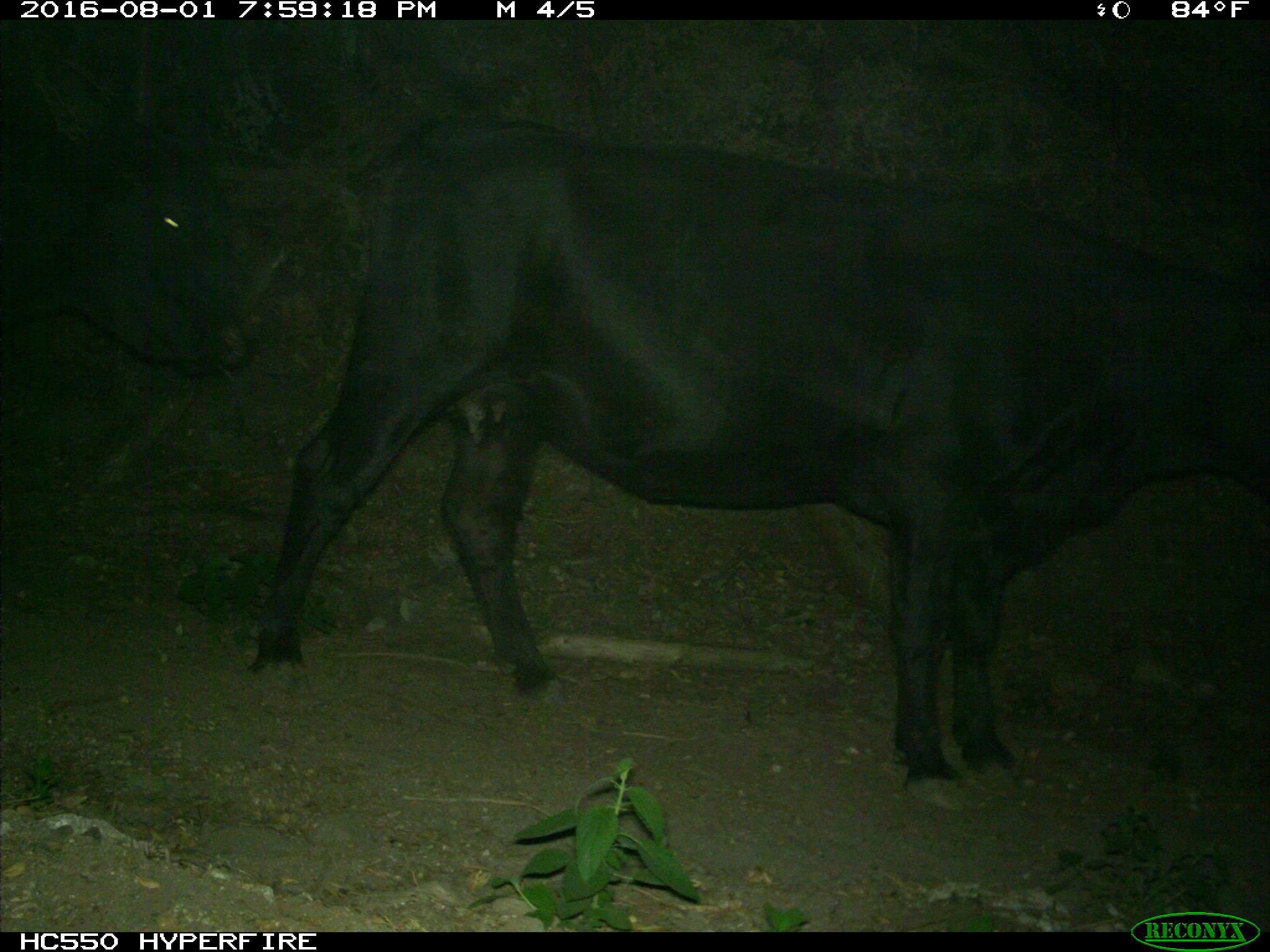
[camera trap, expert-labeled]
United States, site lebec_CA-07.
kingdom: Animalia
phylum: Chordata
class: Mammalia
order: Artiodactyla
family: Bovidae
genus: Bos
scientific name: Bos taurus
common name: domestic cow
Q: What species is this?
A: Bos taurus (domestic cow).